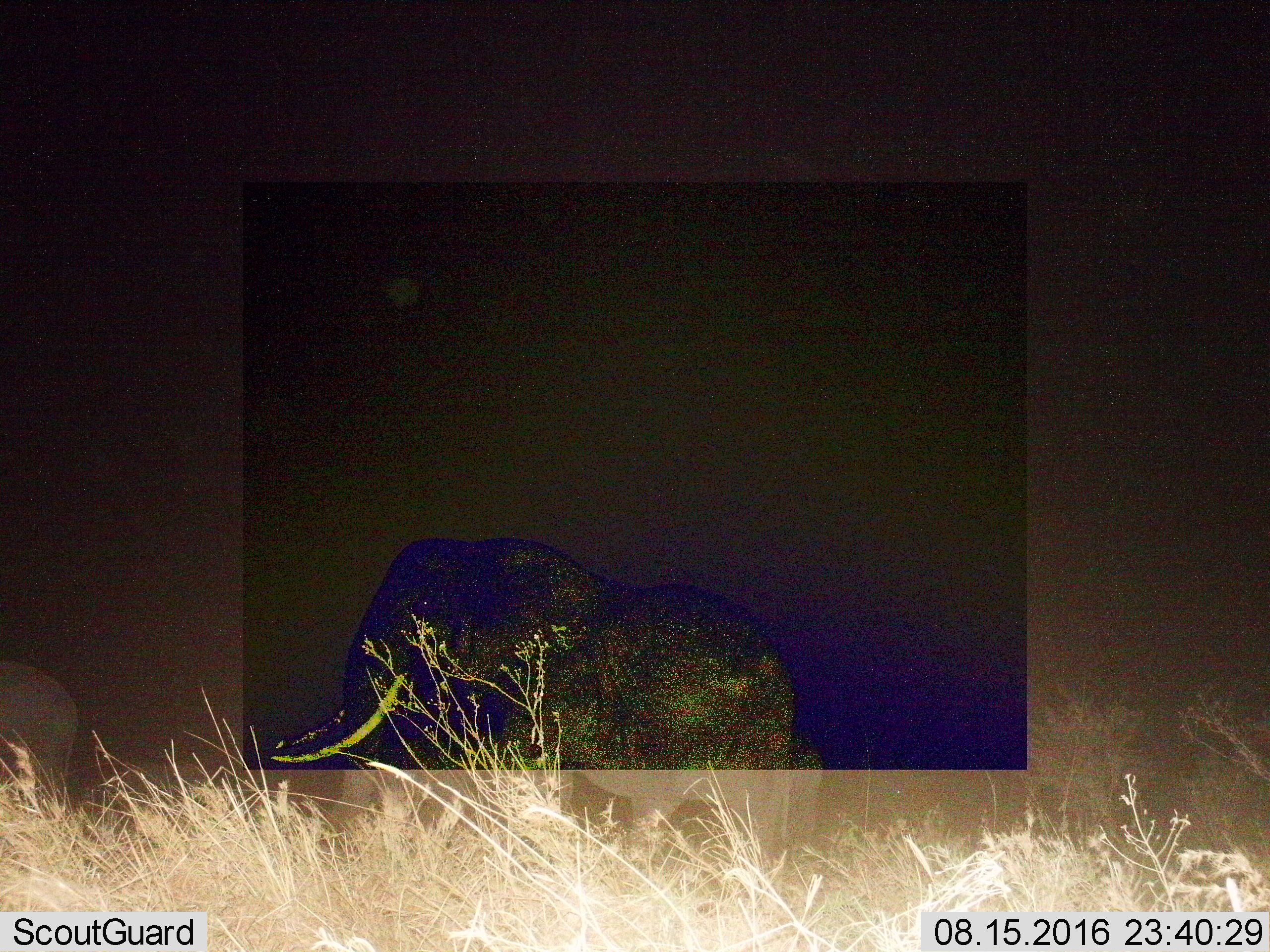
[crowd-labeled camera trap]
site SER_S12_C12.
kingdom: Animalia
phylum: Chordata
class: Mammalia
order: Proboscidea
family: Elephantidae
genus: Loxodonta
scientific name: Loxodonta africana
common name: african bush elephant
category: elephant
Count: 2.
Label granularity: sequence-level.